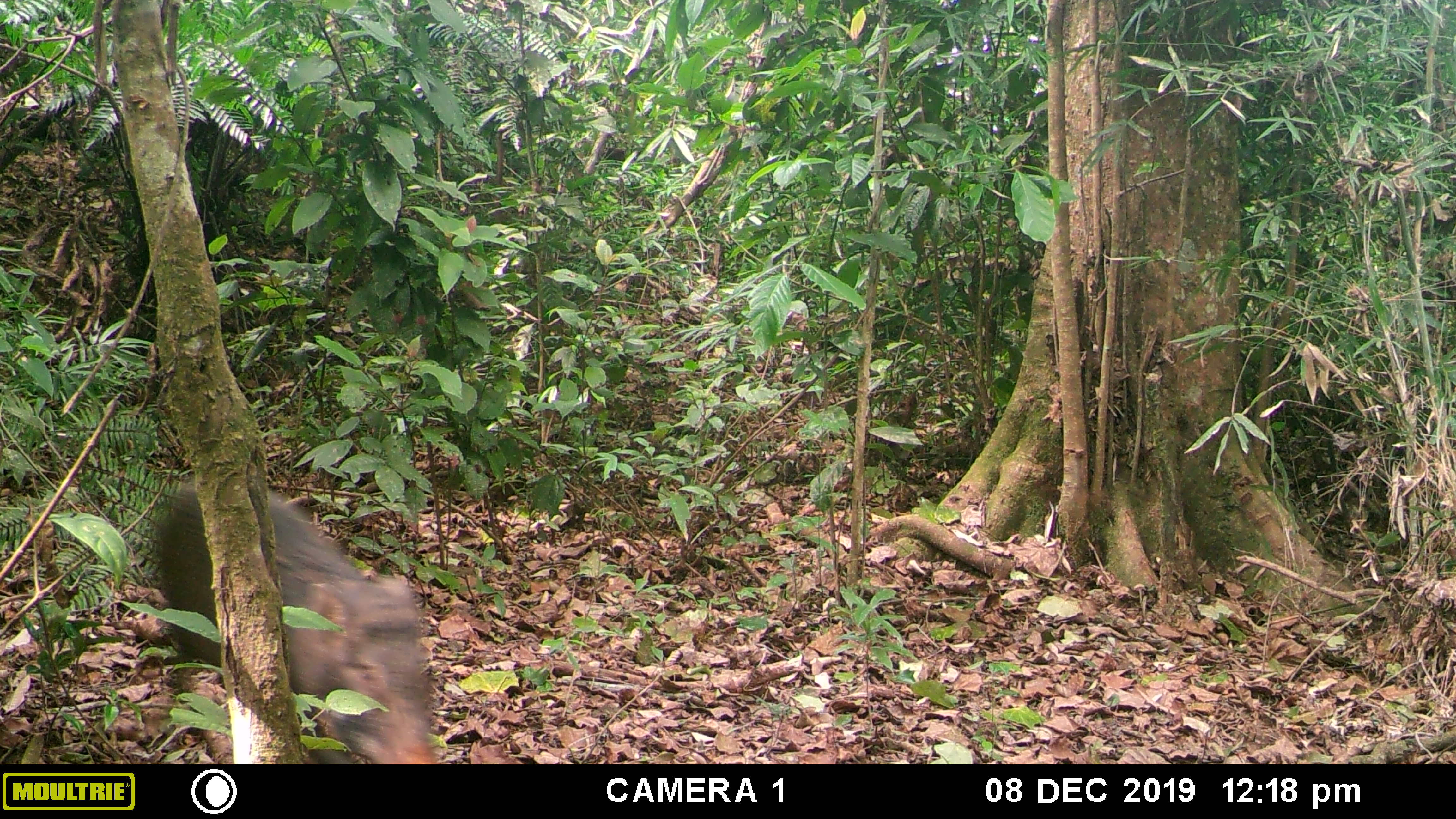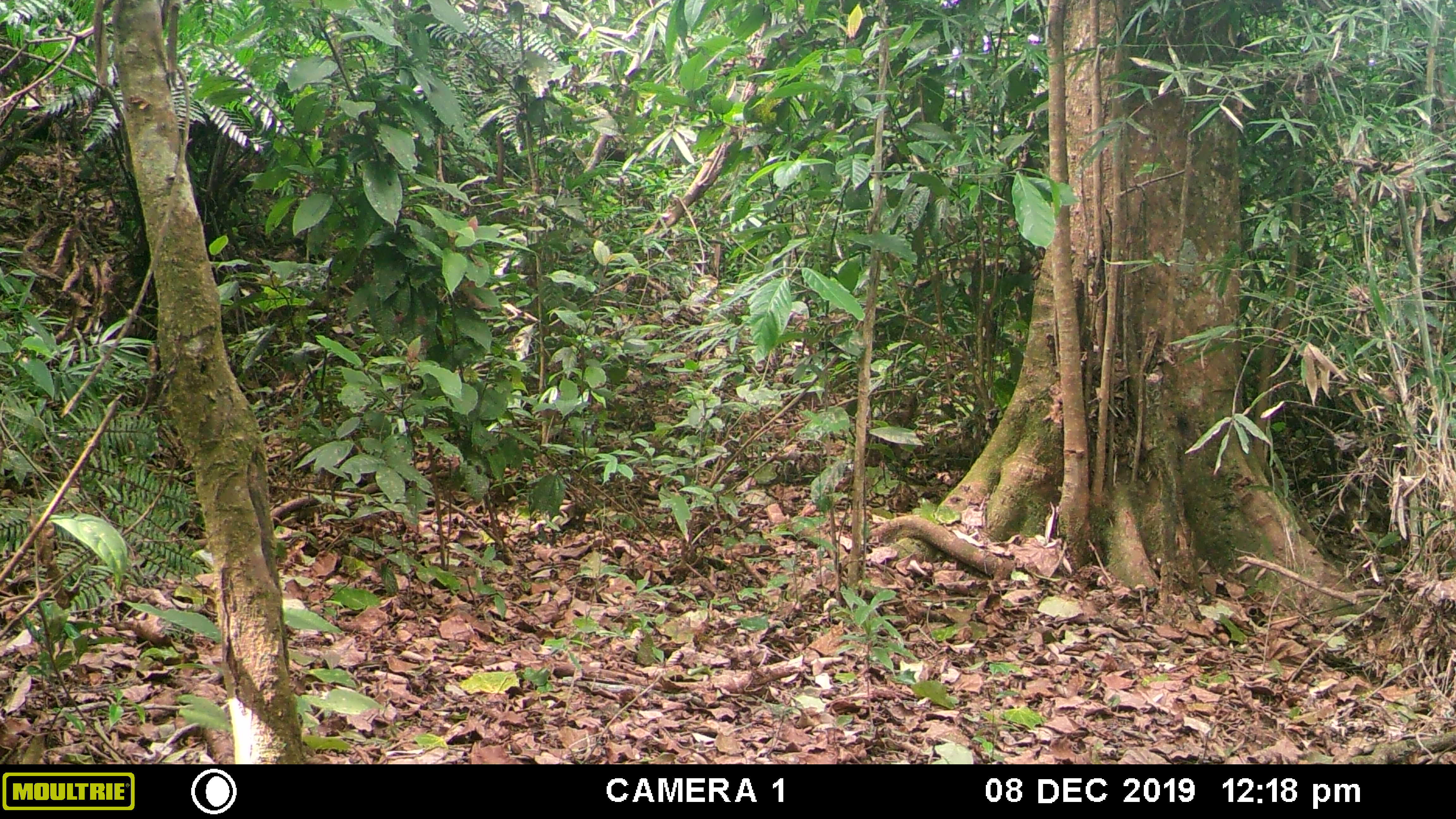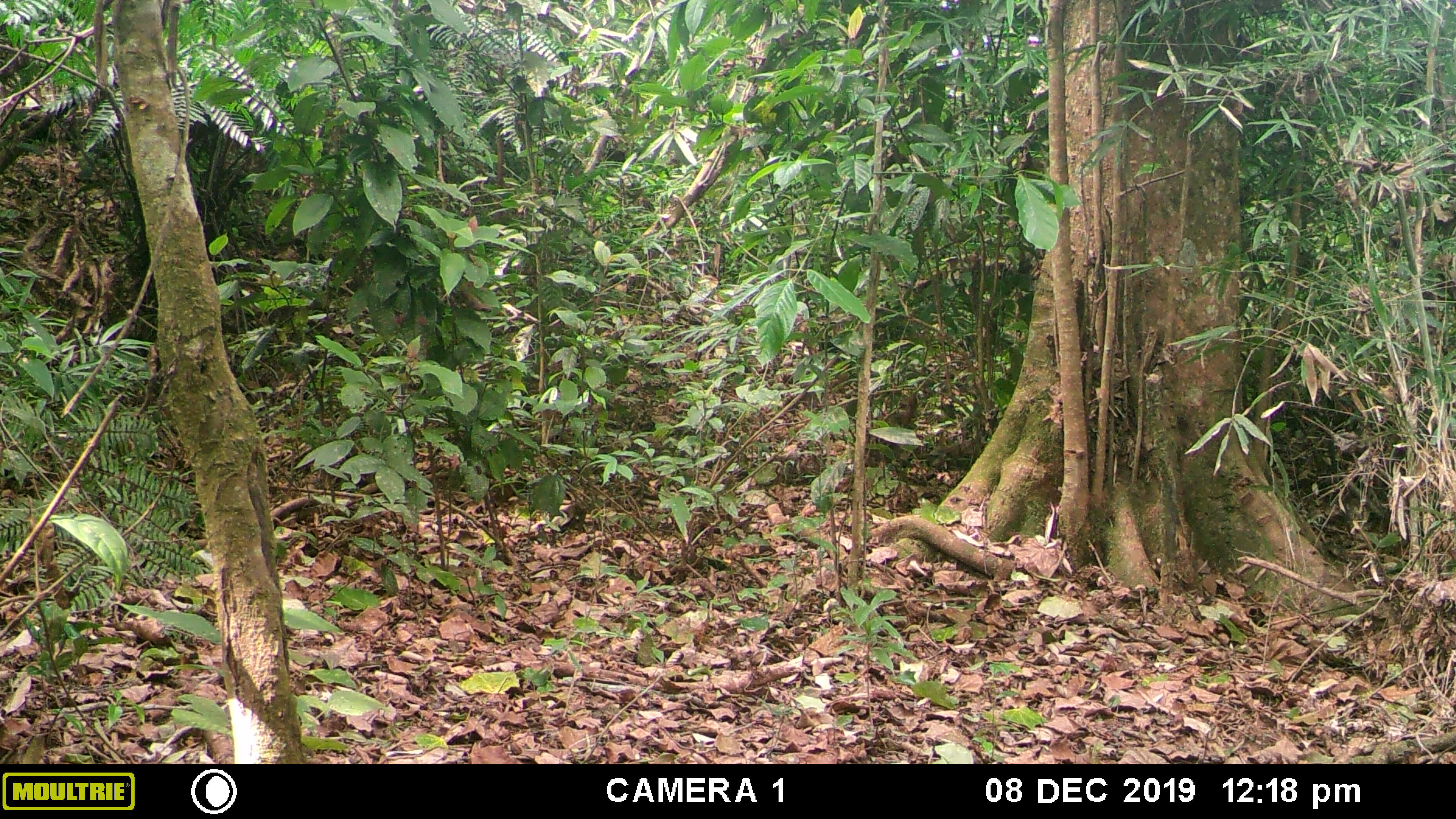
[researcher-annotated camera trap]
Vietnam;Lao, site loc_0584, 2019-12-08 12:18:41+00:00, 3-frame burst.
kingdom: Animalia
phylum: Chordata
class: Mammalia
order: Artiodactyla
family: Suidae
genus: Sus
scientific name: Sus scrofa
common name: eurasian wild pig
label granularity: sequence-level